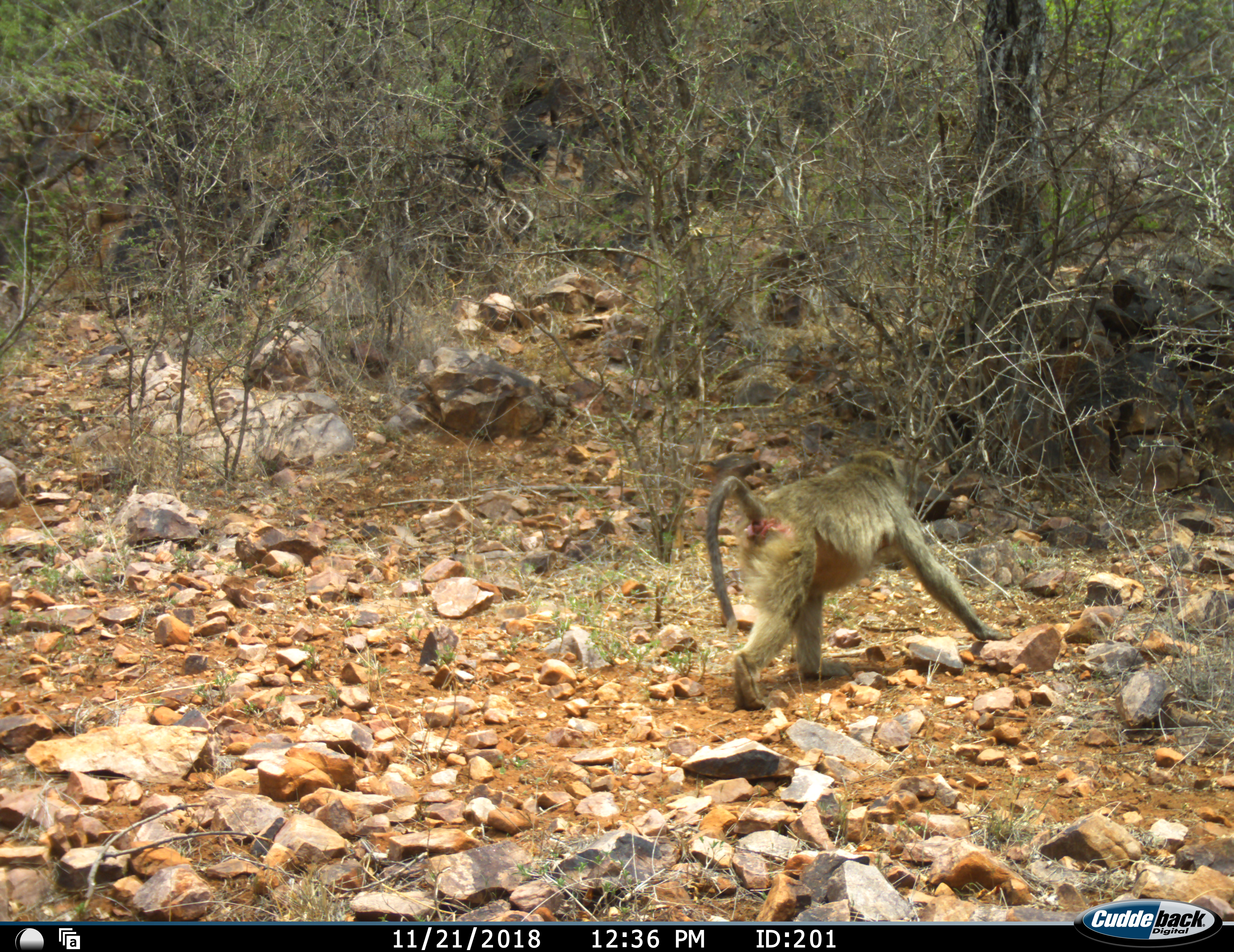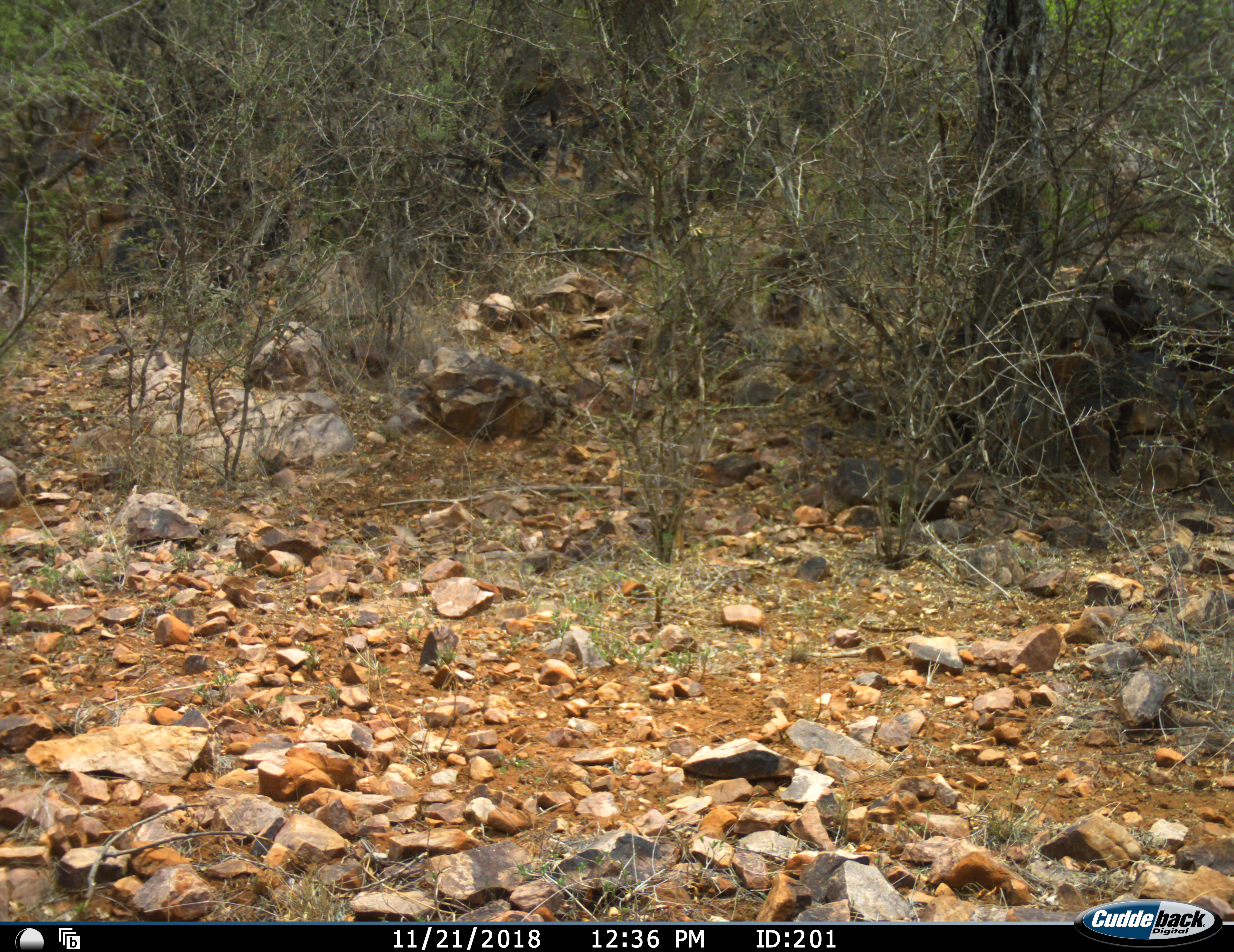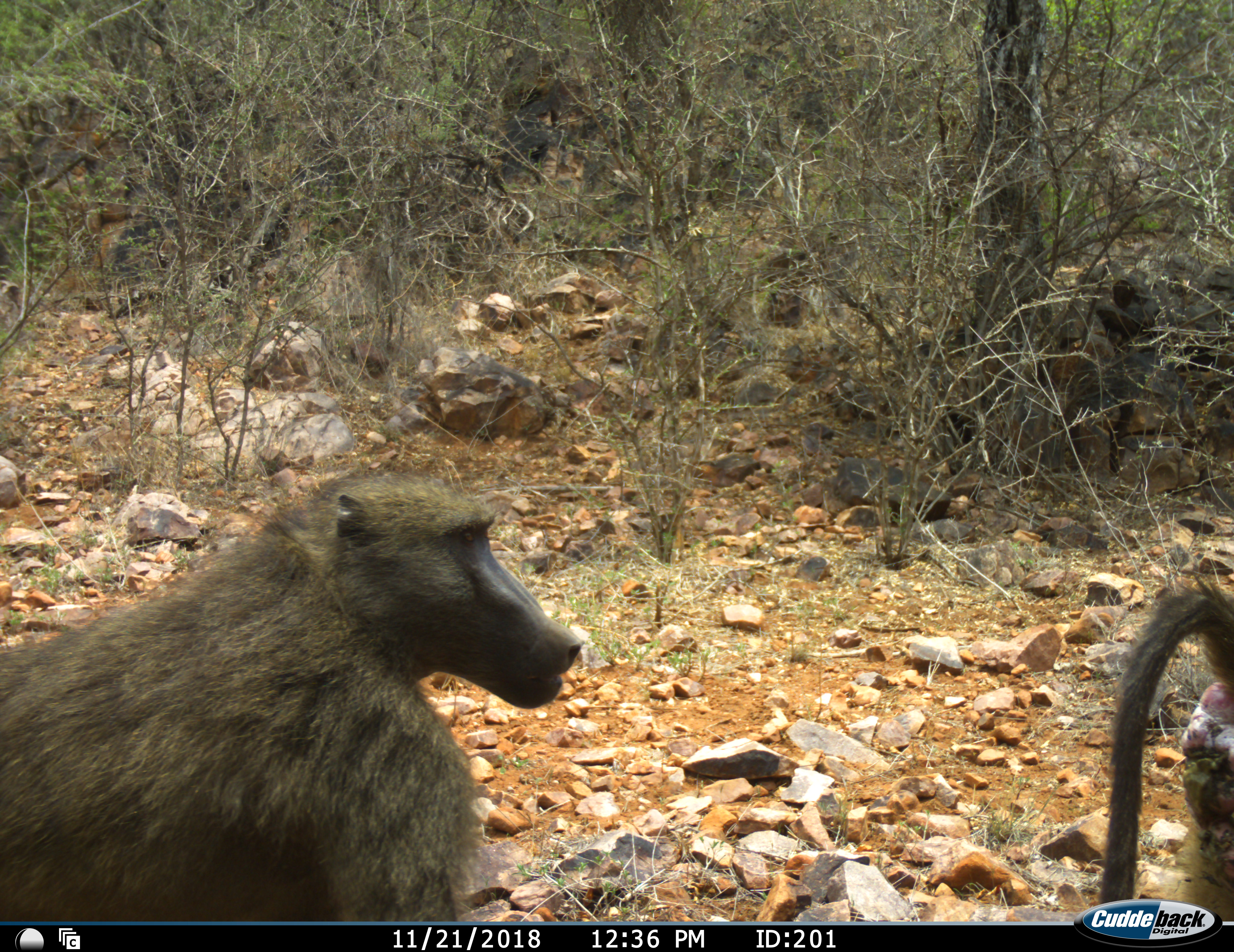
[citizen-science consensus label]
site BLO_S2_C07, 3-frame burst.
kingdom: Animalia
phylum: Chordata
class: Mammalia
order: Primates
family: Cercopithecidae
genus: Papio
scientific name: Papio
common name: baboon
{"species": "baboon (Papio)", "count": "2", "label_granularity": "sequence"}